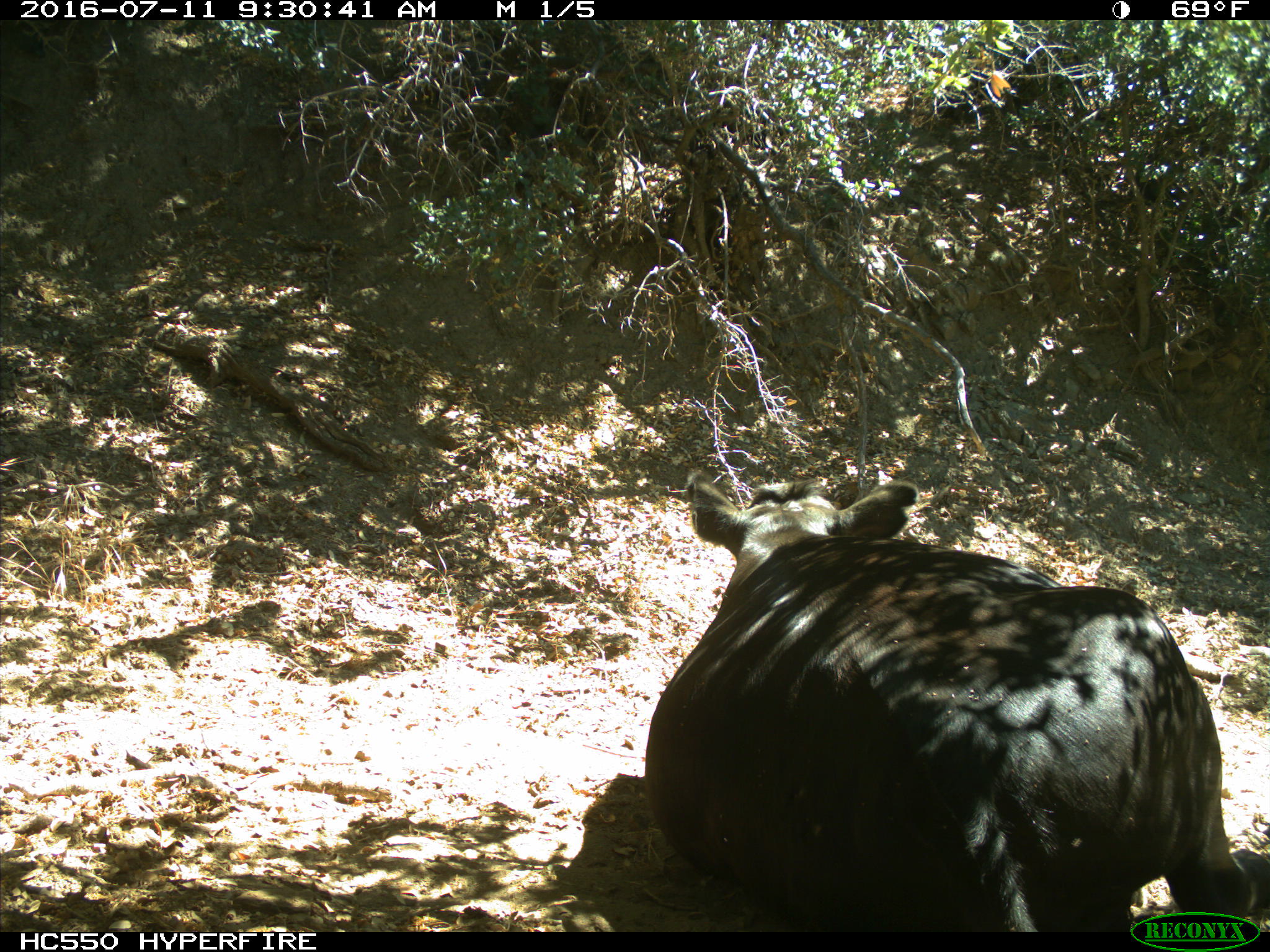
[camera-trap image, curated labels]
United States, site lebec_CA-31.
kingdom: Animalia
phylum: Chordata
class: Mammalia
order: Artiodactyla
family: Bovidae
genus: Bos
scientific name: Bos taurus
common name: domestic cow